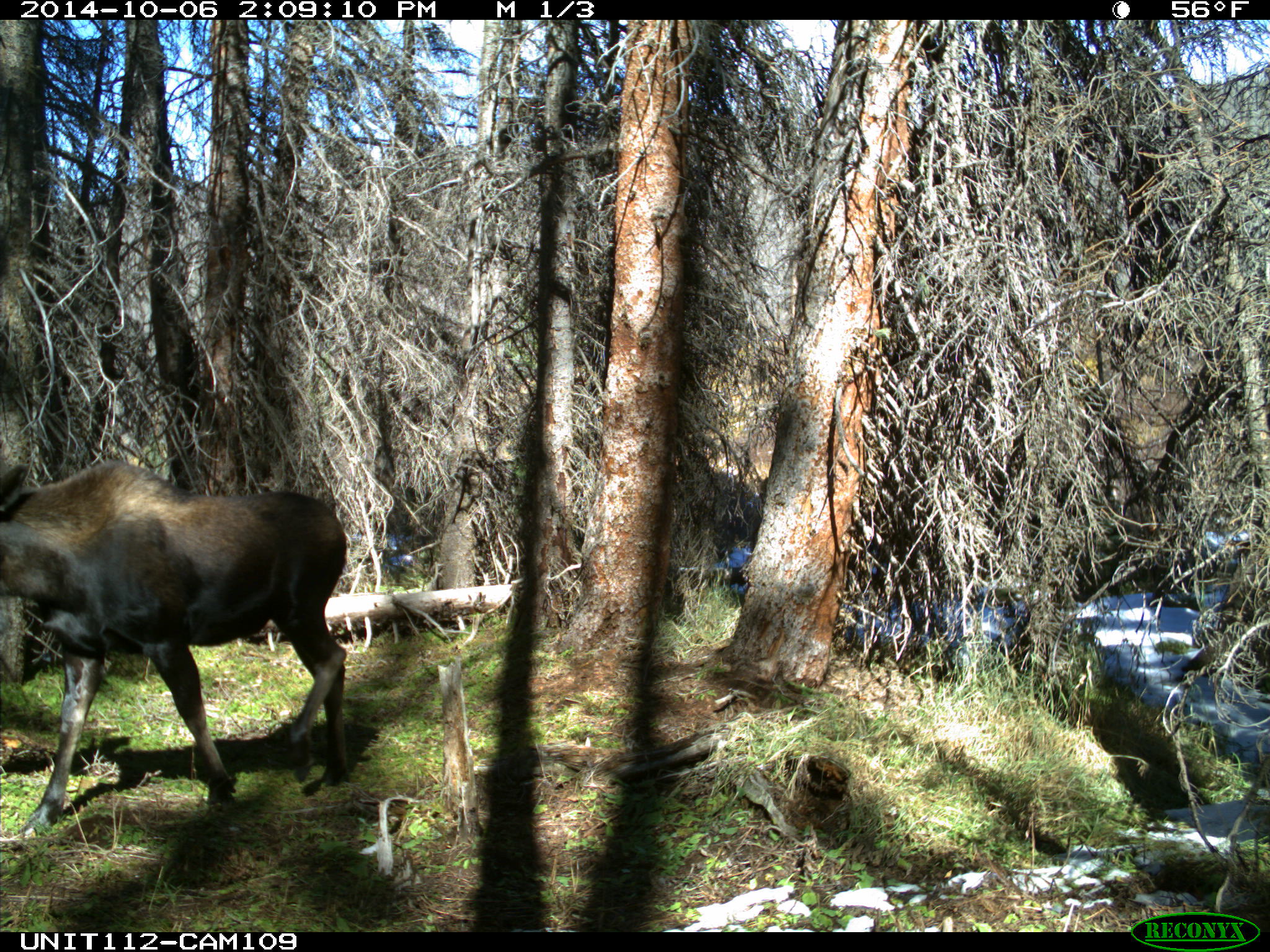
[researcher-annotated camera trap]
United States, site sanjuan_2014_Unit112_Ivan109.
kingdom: Animalia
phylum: Chordata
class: Mammalia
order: Artiodactyla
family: Cervidae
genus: Alces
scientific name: Alces alces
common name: moose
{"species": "Alces alces (moose)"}